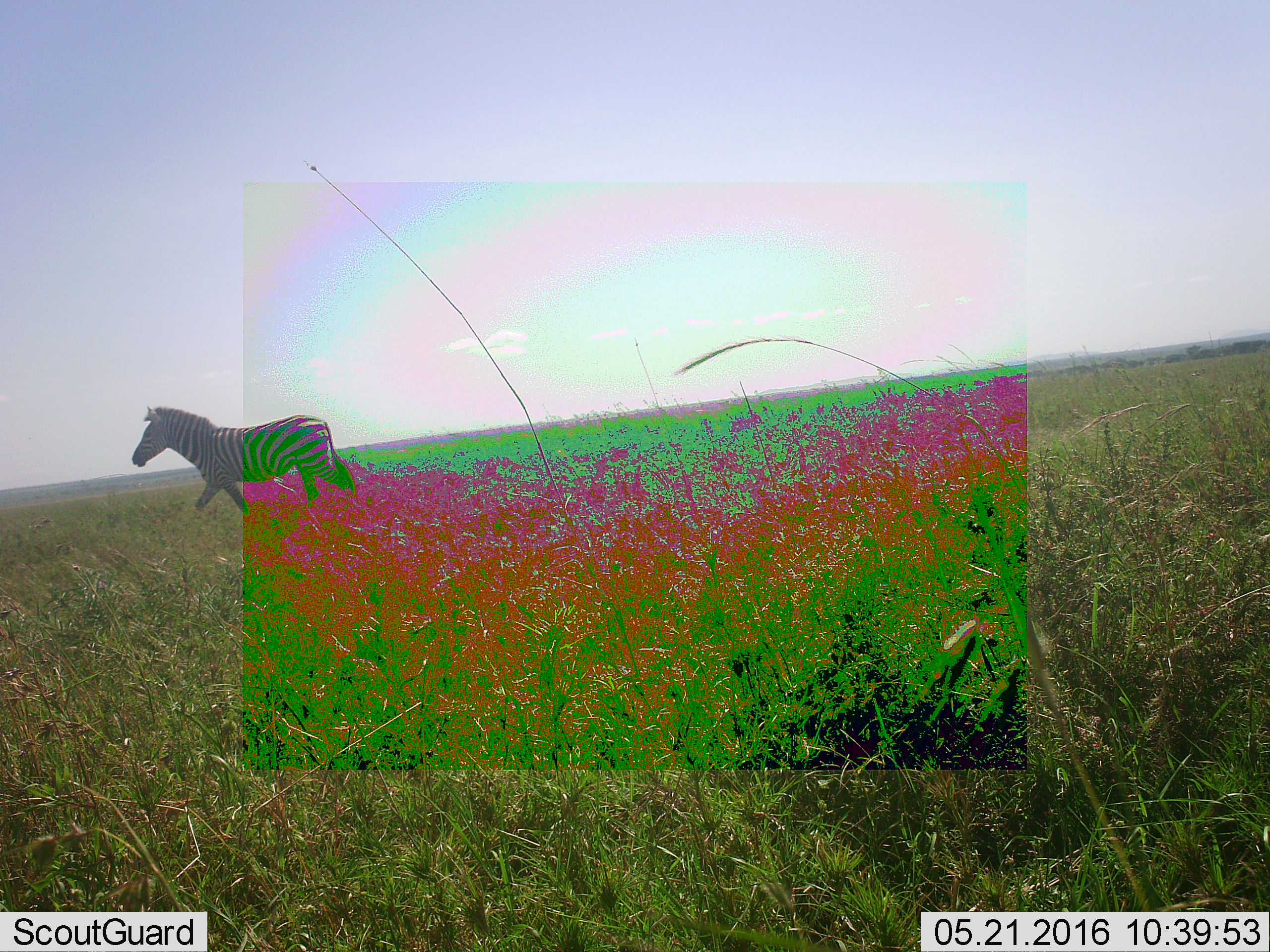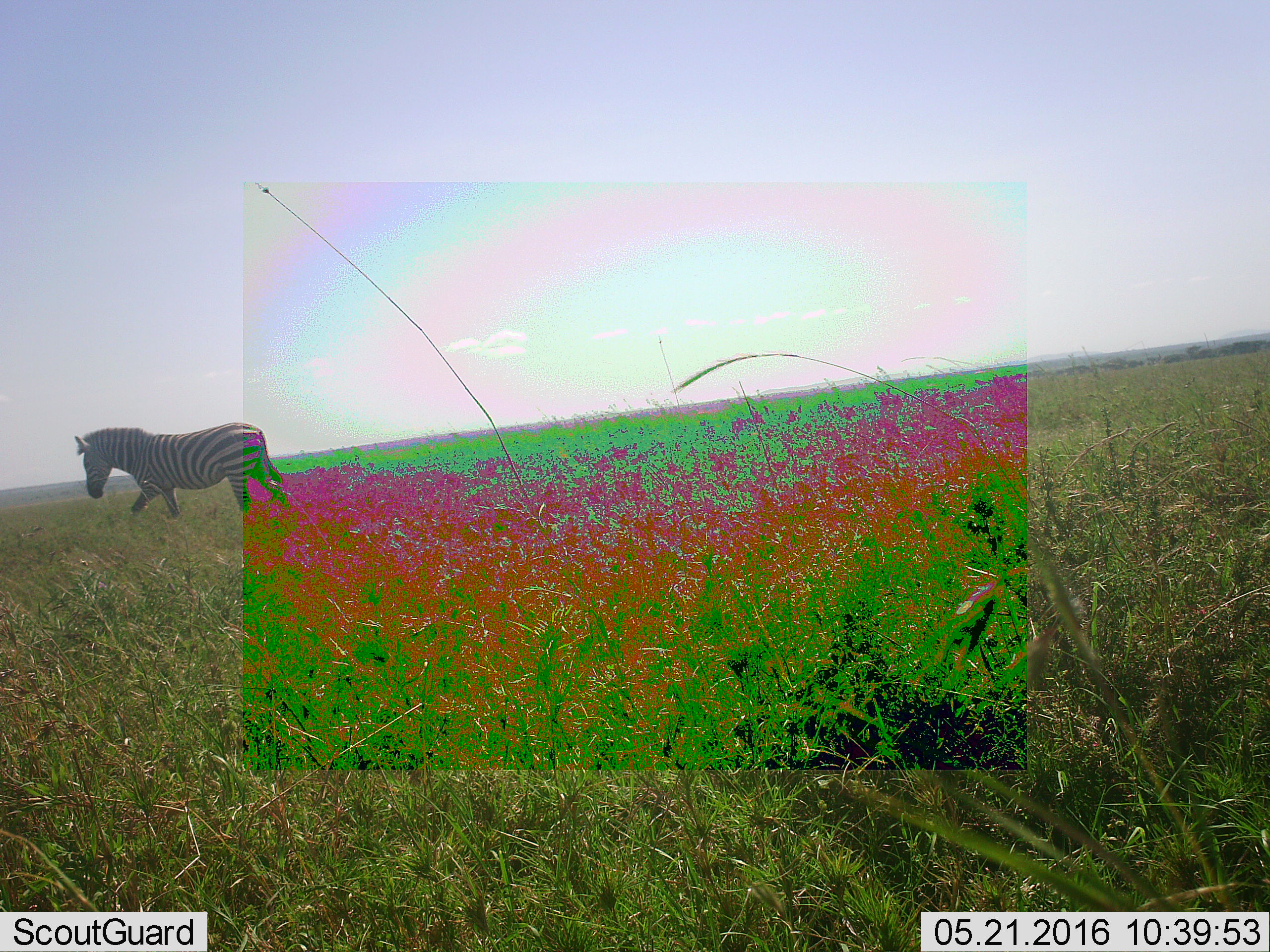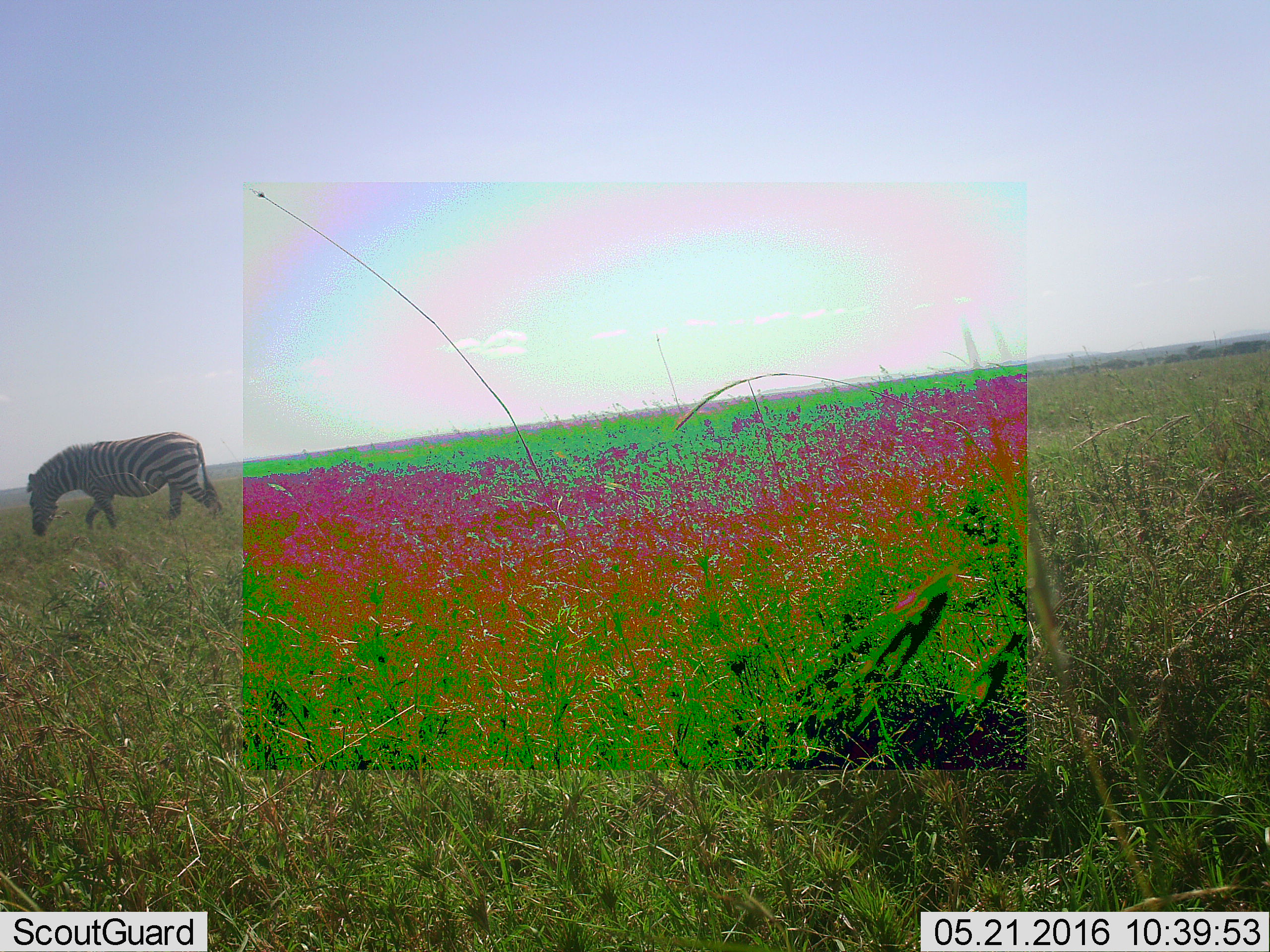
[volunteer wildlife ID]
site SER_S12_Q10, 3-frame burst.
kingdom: Animalia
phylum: Chordata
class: Mammalia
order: Perissodactyla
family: Equidae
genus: Equus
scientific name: Equus quagga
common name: plains zebra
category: zebraplains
Zebraplains (plains zebra) (Equus quagga), count 1. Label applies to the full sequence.